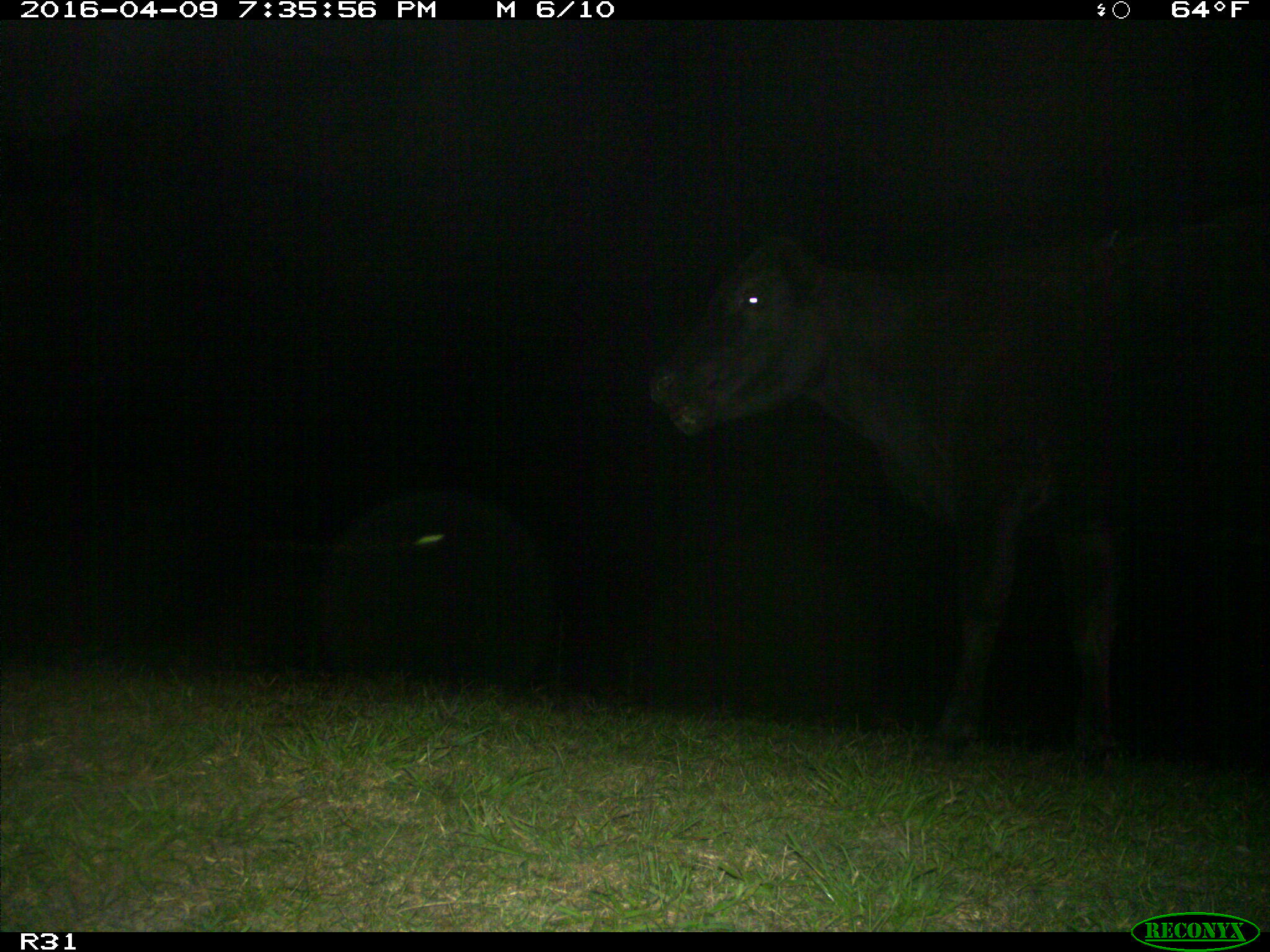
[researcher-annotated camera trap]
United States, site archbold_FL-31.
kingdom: Animalia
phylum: Chordata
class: Mammalia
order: Artiodactyla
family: Bovidae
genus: Bos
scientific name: Bos taurus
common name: domestic cow